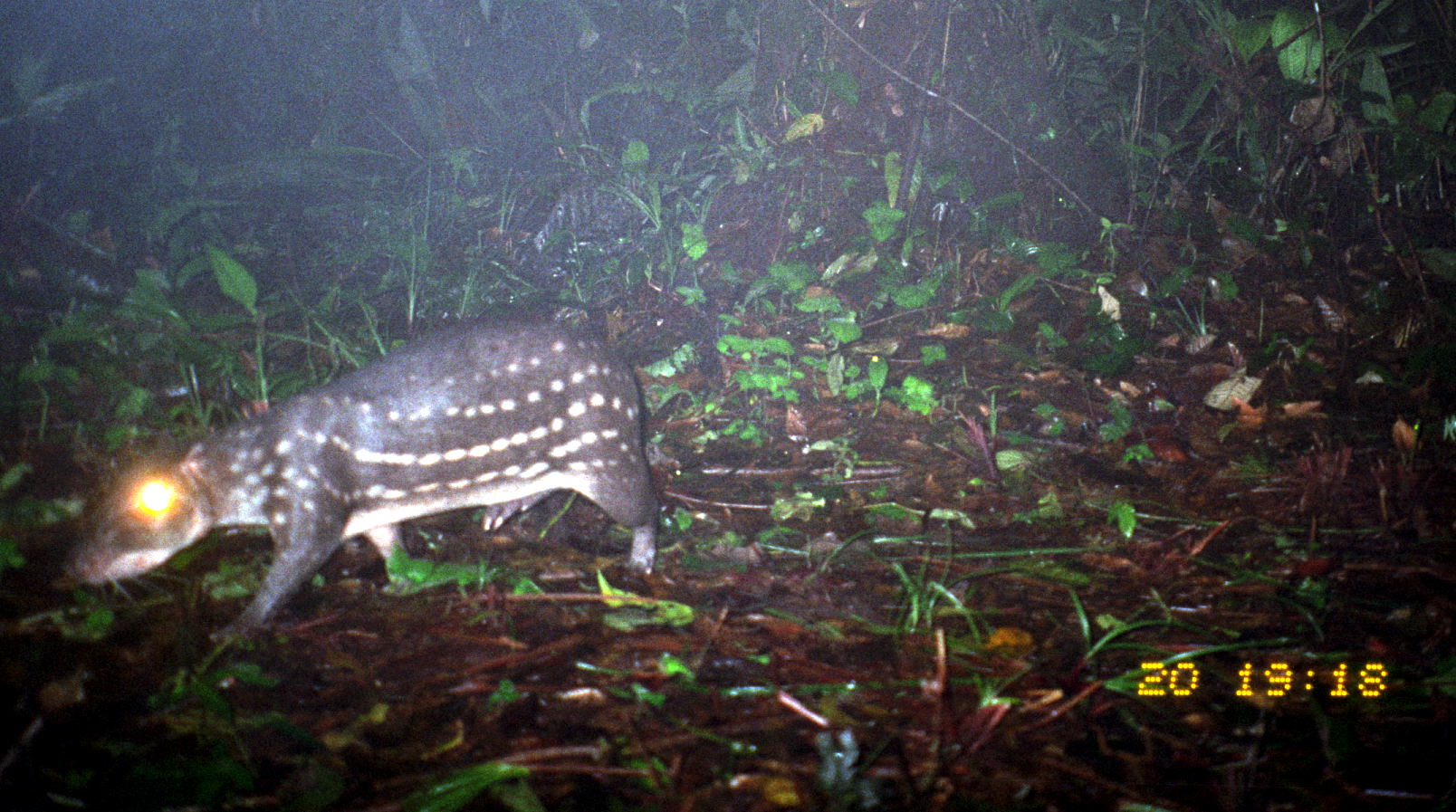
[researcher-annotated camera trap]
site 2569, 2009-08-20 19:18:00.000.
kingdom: Animalia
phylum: Chordata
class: Mammalia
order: Rodentia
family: Cuniculidae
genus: Cuniculus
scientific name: Cuniculus paca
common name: spotted paca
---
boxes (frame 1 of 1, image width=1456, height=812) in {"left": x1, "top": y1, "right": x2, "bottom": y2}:
cuniculus paca: {"left": 58, "top": 312, "right": 661, "bottom": 656}